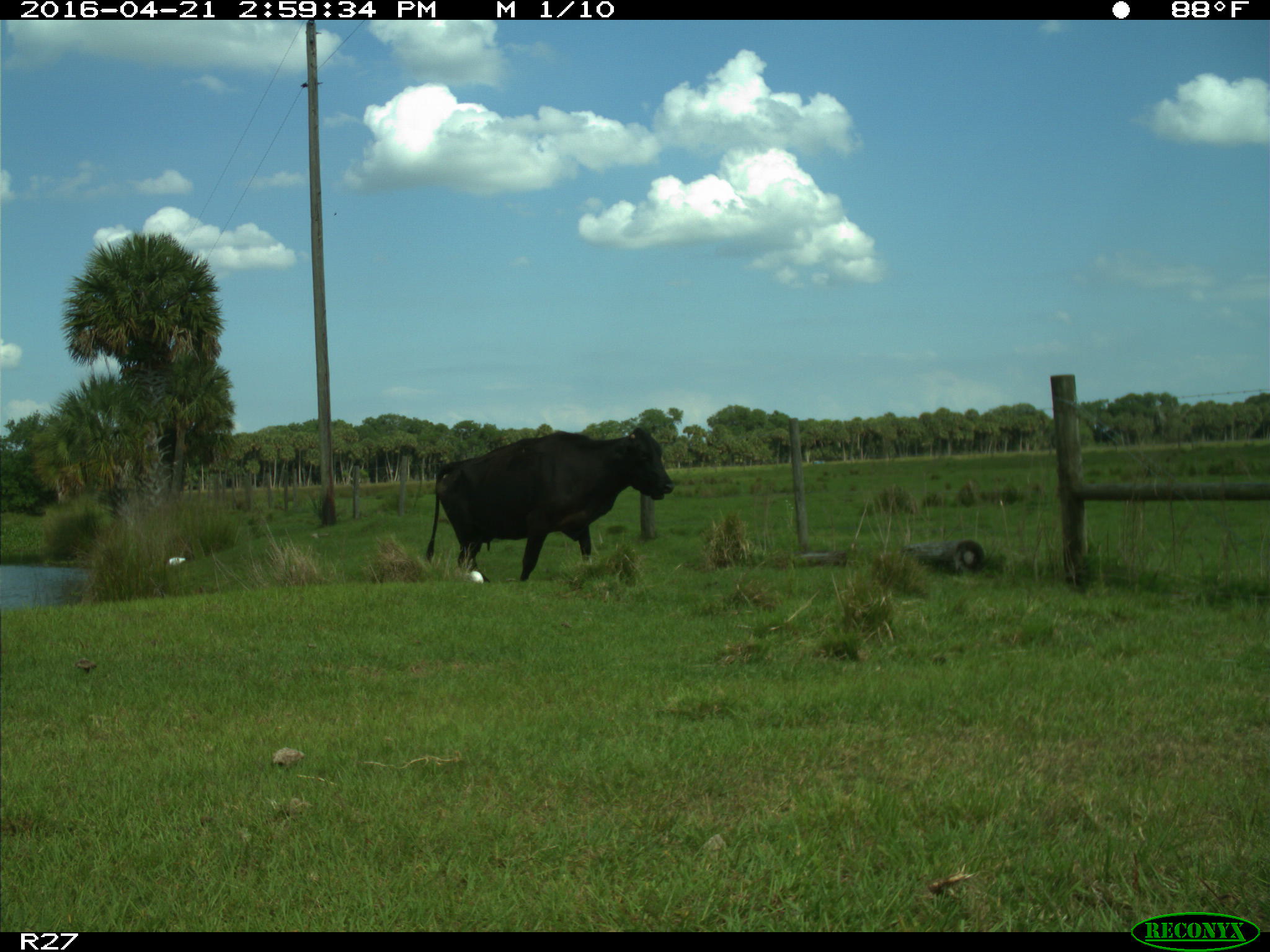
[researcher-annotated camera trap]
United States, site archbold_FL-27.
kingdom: Animalia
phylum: Chordata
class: Mammalia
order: Artiodactyla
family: Bovidae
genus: Bos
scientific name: Bos taurus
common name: domestic cow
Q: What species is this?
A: Bos taurus (domestic cow).